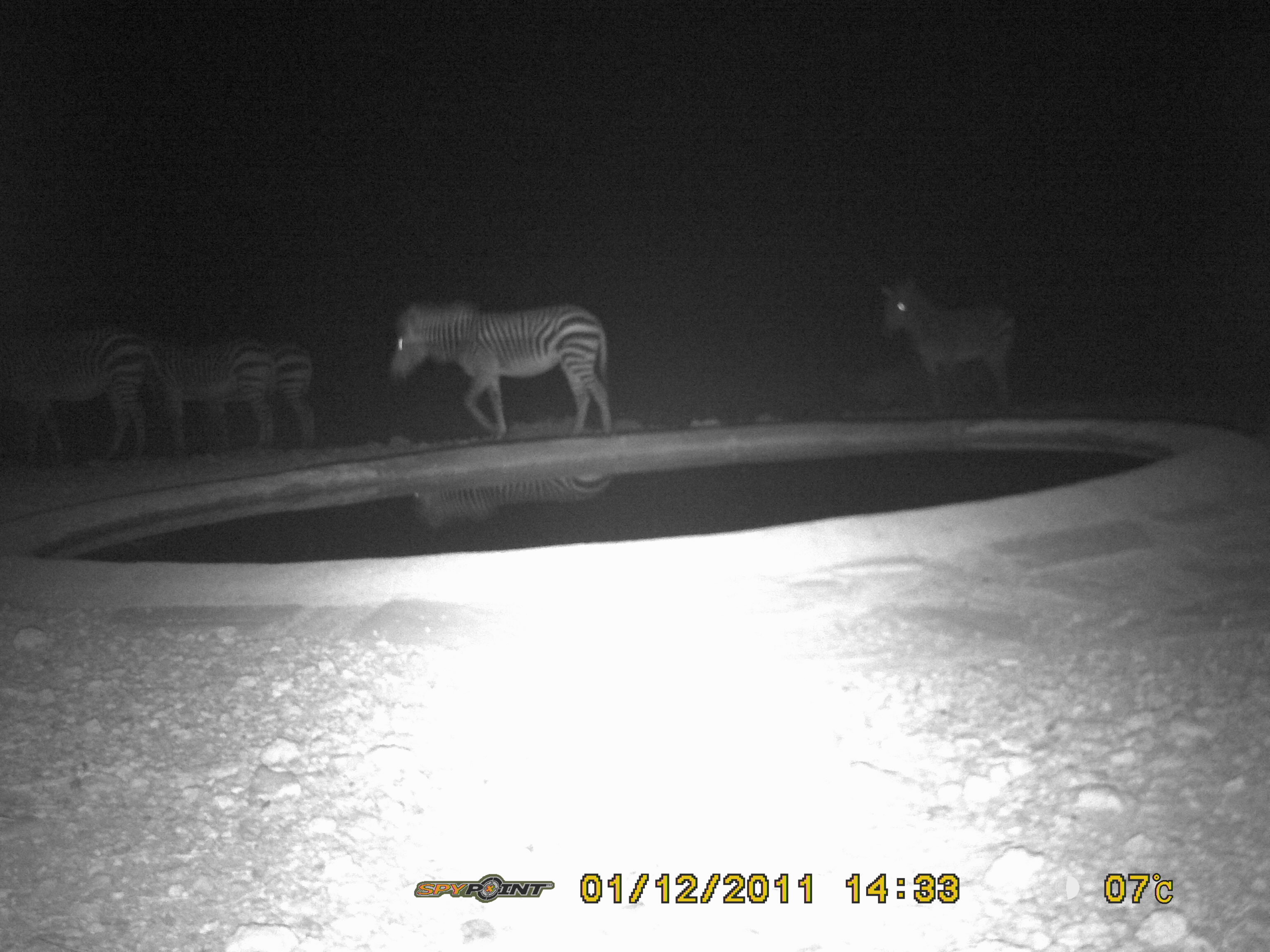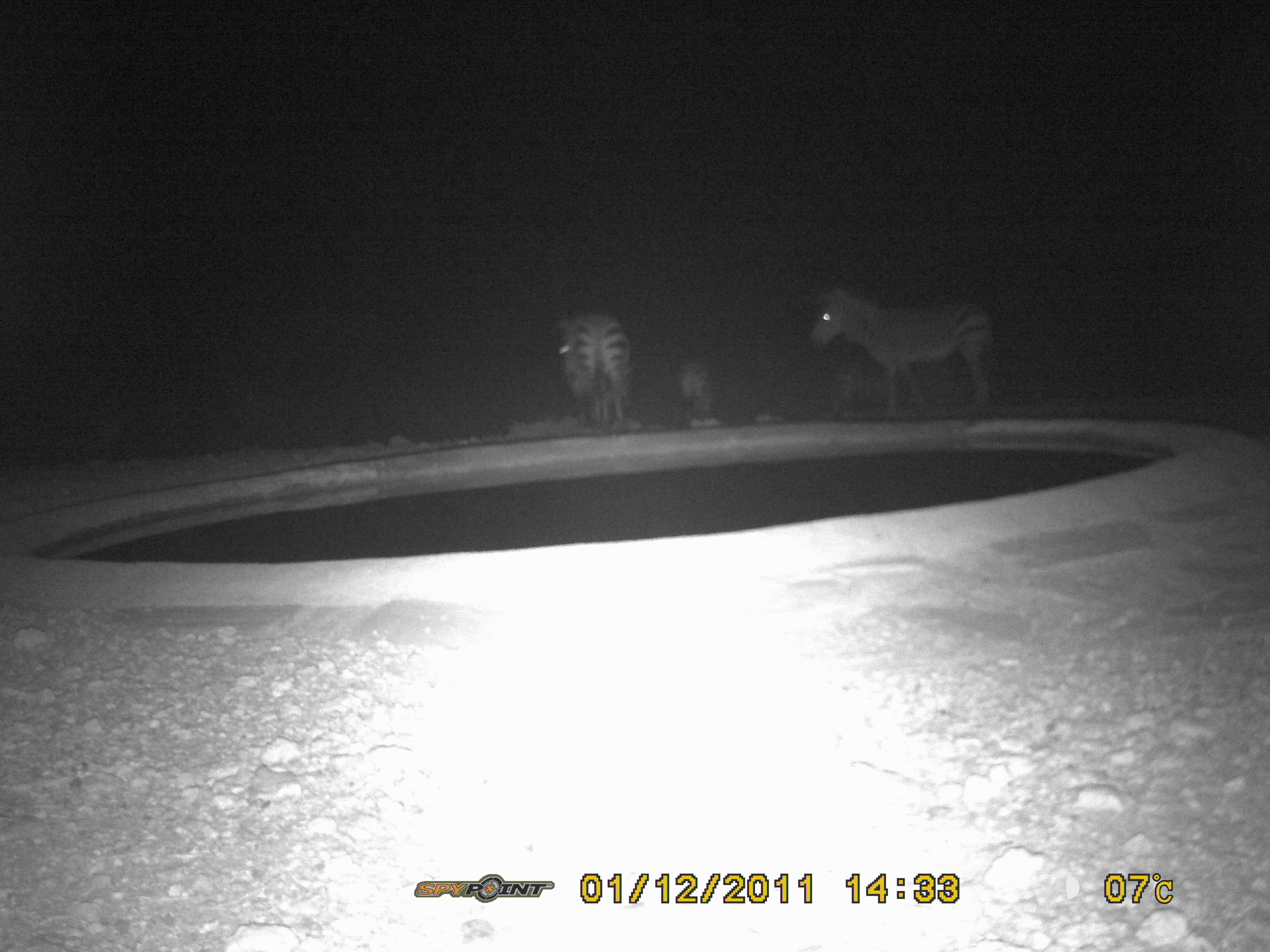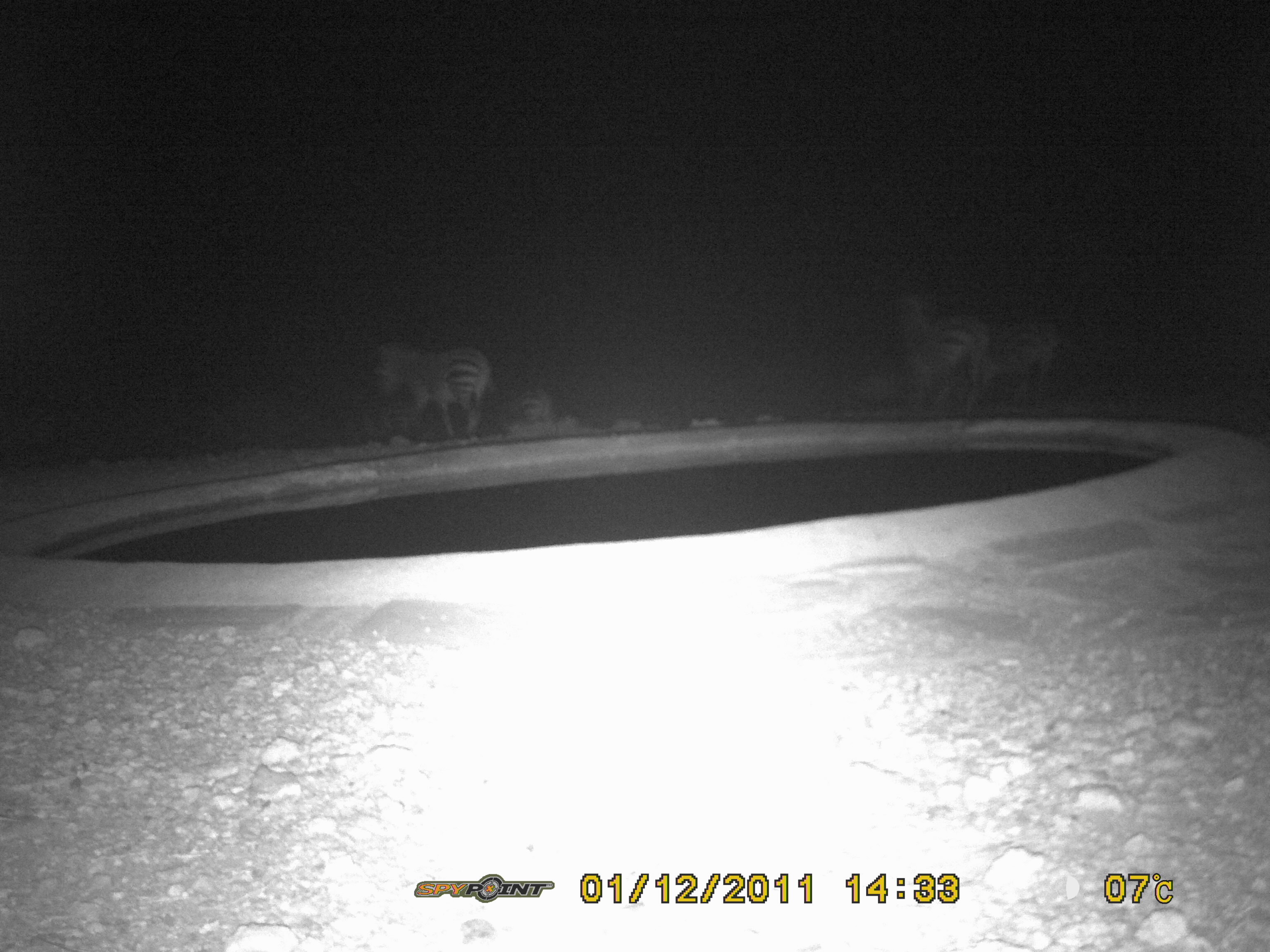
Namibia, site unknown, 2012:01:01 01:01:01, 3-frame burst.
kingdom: Animalia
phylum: Chordata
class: Mammalia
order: Perissodactyla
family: Equidae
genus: Equus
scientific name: Equus zebra hartmannae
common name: hartmann's mountain zebra